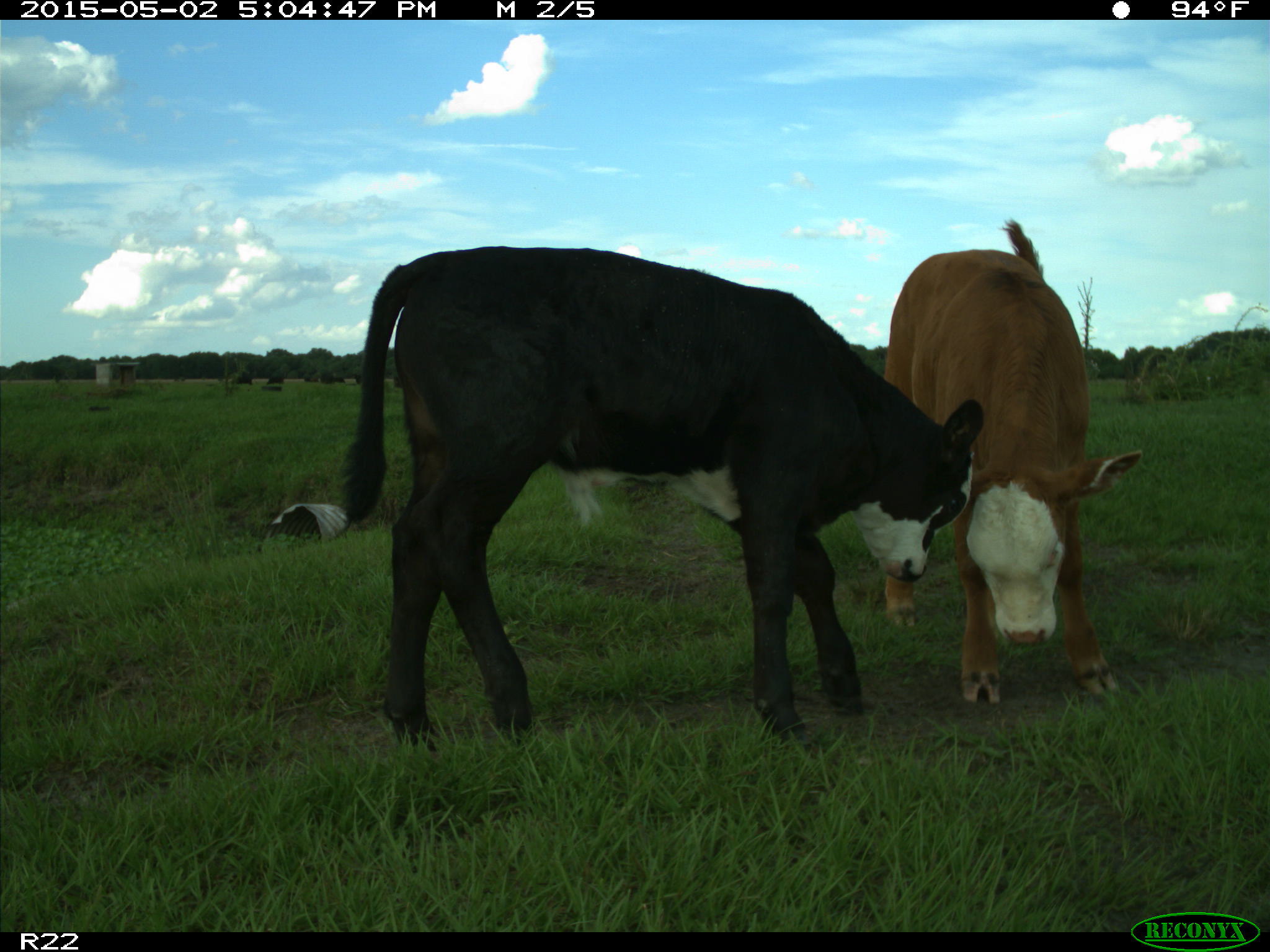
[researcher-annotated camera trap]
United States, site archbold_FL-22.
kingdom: Animalia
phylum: Chordata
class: Mammalia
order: Artiodactyla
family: Bovidae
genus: Bos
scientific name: Bos taurus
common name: domestic cow